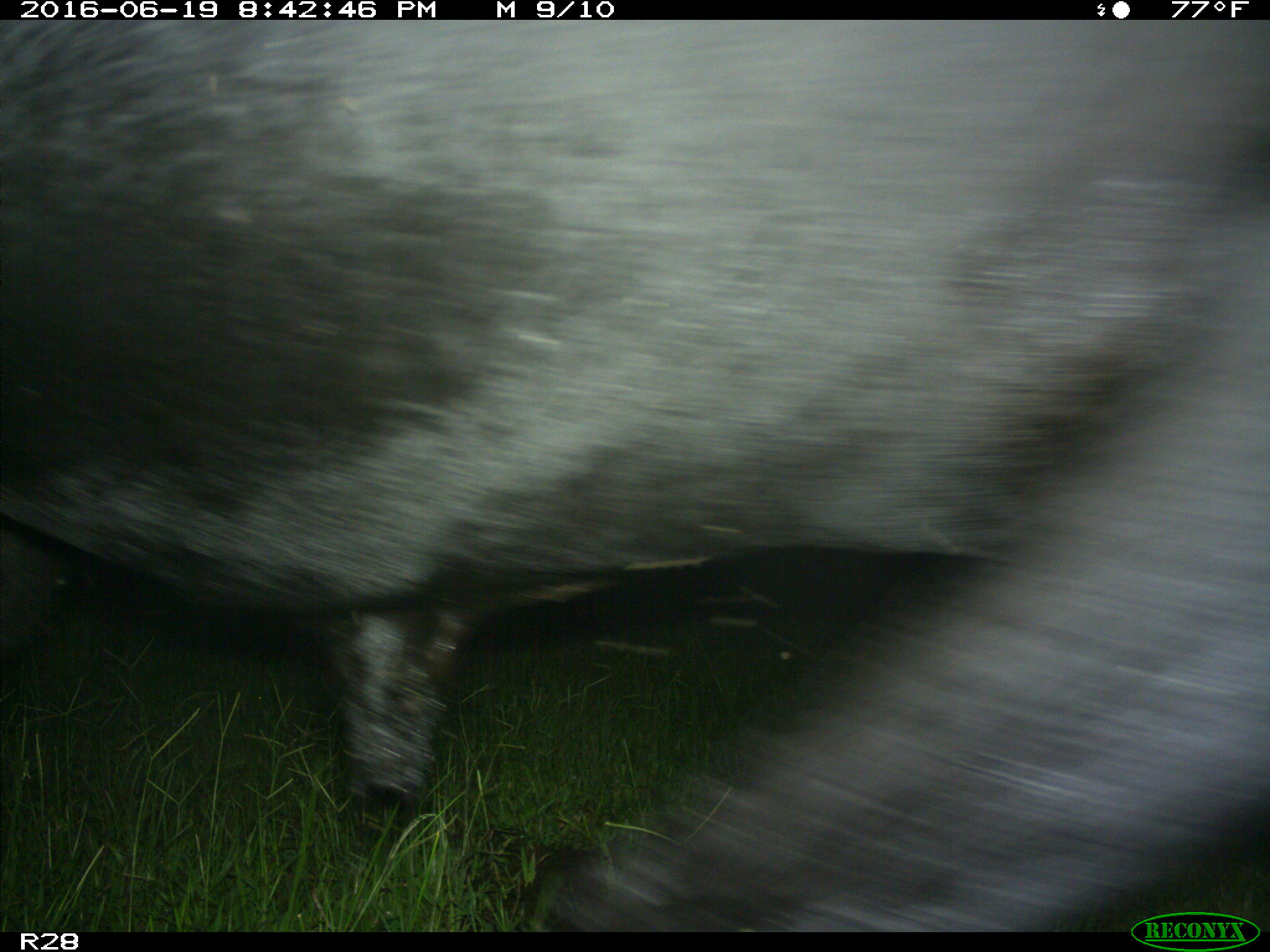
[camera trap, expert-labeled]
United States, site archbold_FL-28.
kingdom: Animalia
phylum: Chordata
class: Mammalia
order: Artiodactyla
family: Bovidae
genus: Bos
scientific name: Bos taurus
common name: domestic cow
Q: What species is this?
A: Bos taurus (domestic cow).